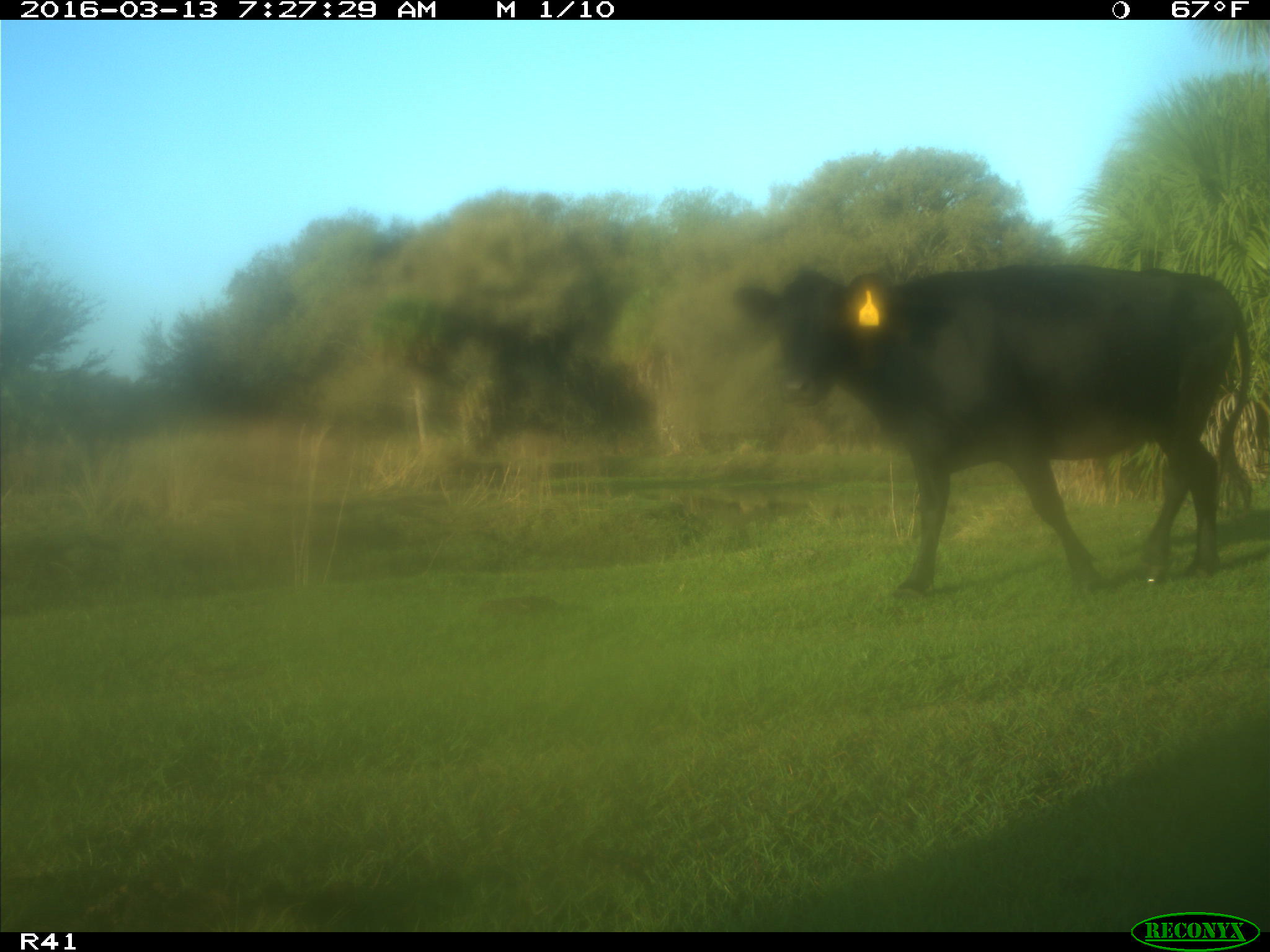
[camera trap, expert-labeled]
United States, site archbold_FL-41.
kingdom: Animalia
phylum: Chordata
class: Mammalia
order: Artiodactyla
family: Bovidae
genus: Bos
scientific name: Bos taurus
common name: domestic cow